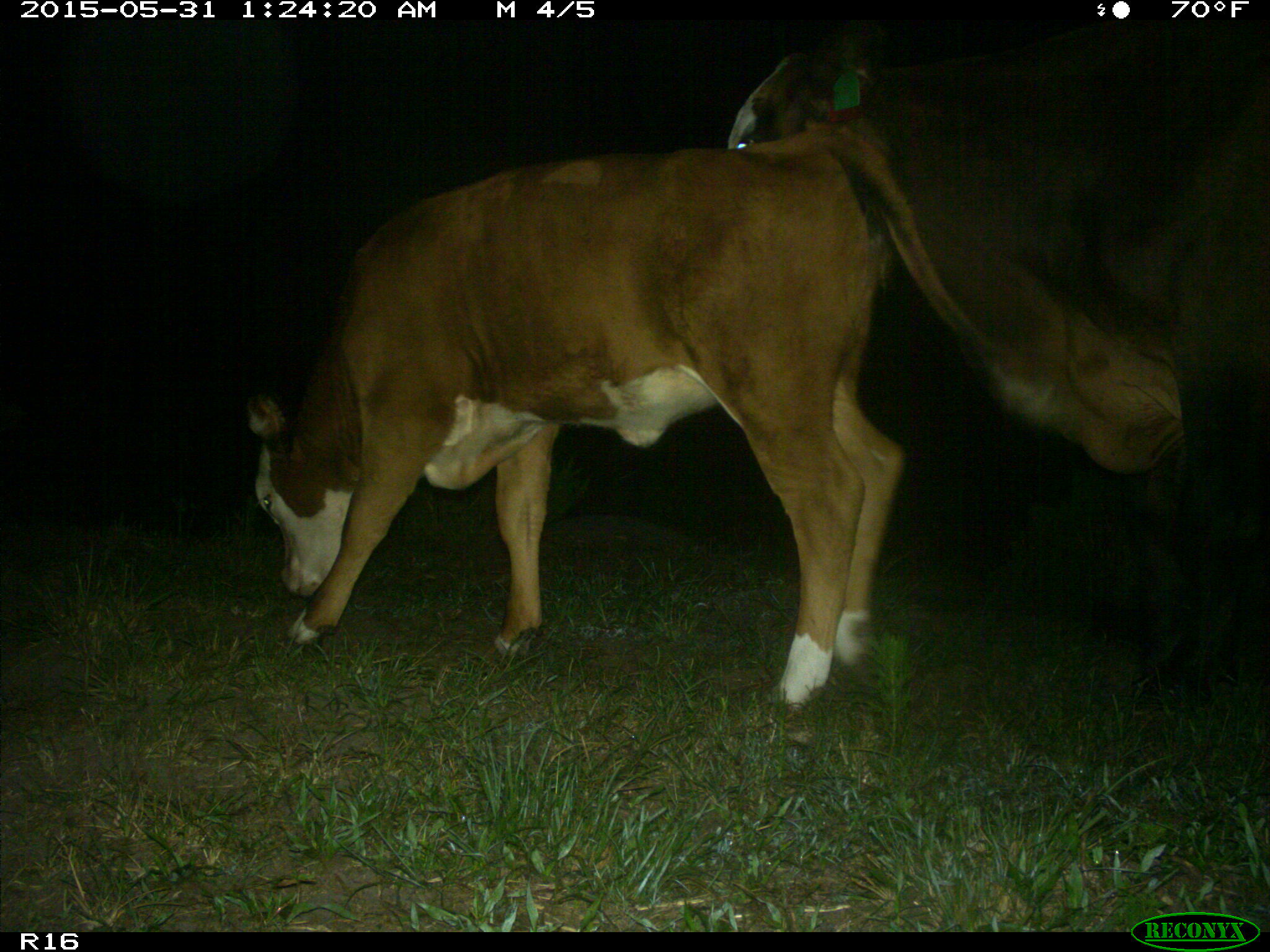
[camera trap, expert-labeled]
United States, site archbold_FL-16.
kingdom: Animalia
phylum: Chordata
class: Mammalia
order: Artiodactyla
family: Bovidae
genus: Bos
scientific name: Bos taurus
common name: domestic cow